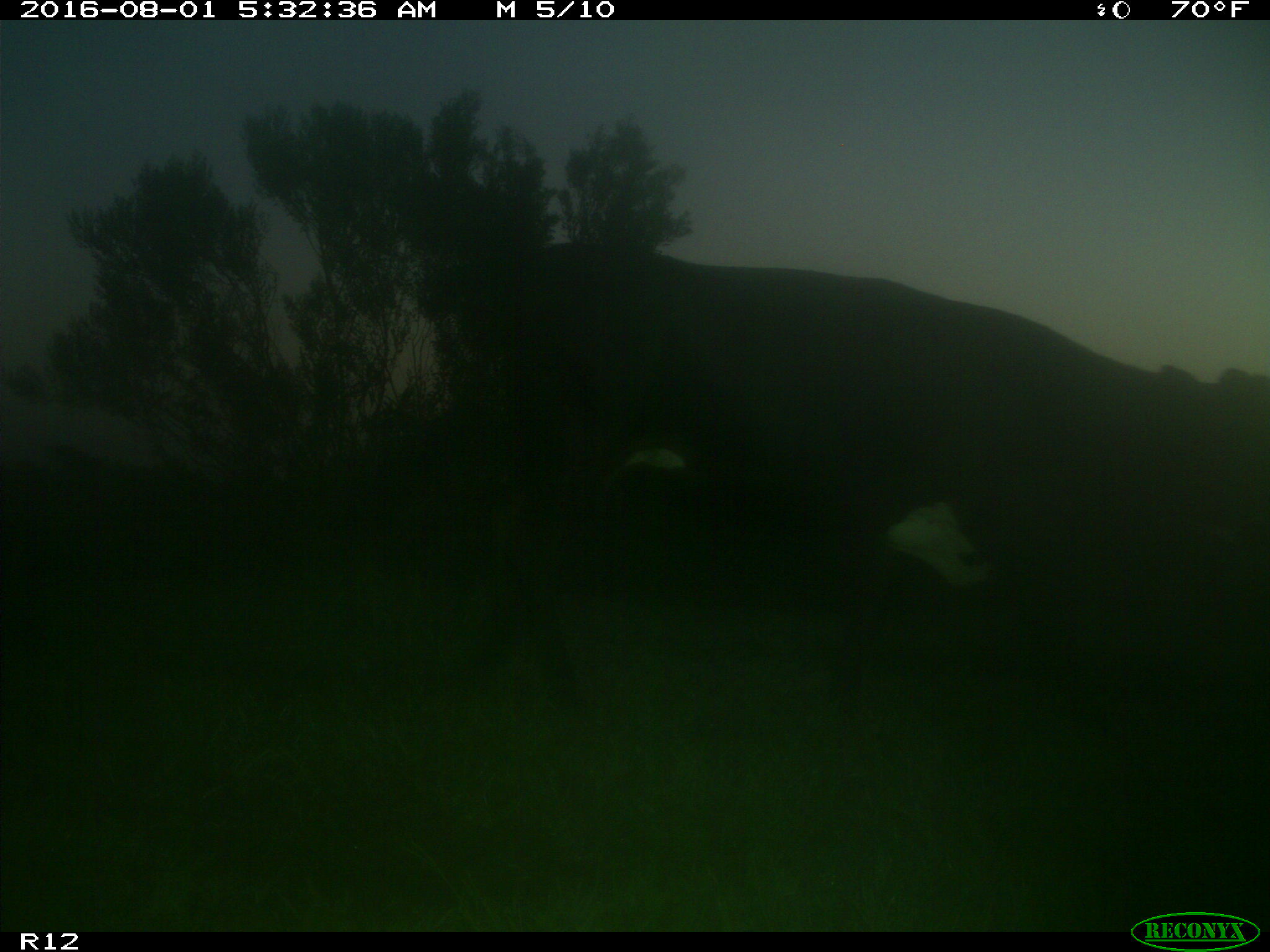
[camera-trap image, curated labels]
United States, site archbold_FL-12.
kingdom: Animalia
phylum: Chordata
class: Mammalia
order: Artiodactyla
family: Bovidae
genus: Bos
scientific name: Bos taurus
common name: domestic cow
Bos taurus (domestic cow).